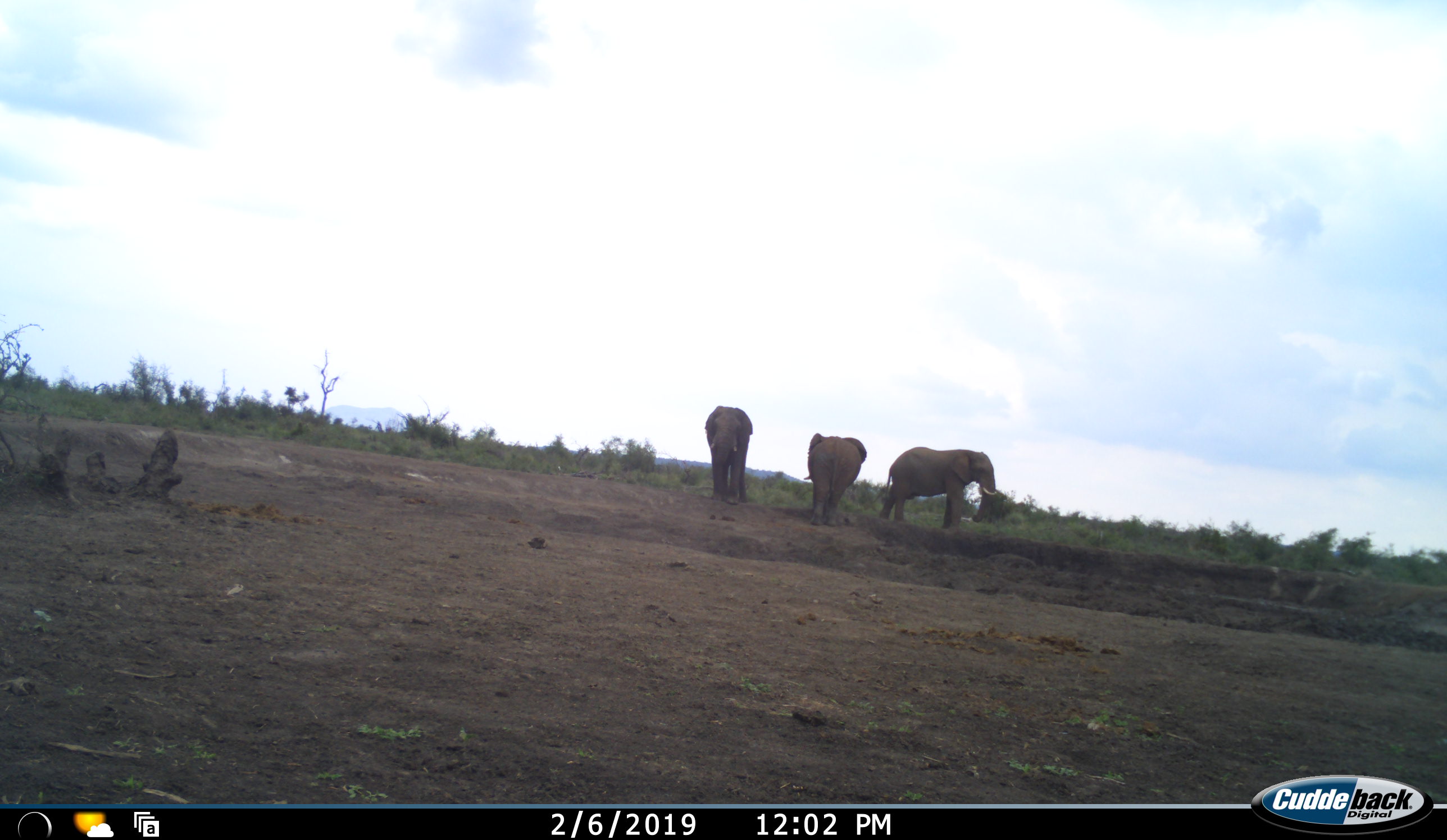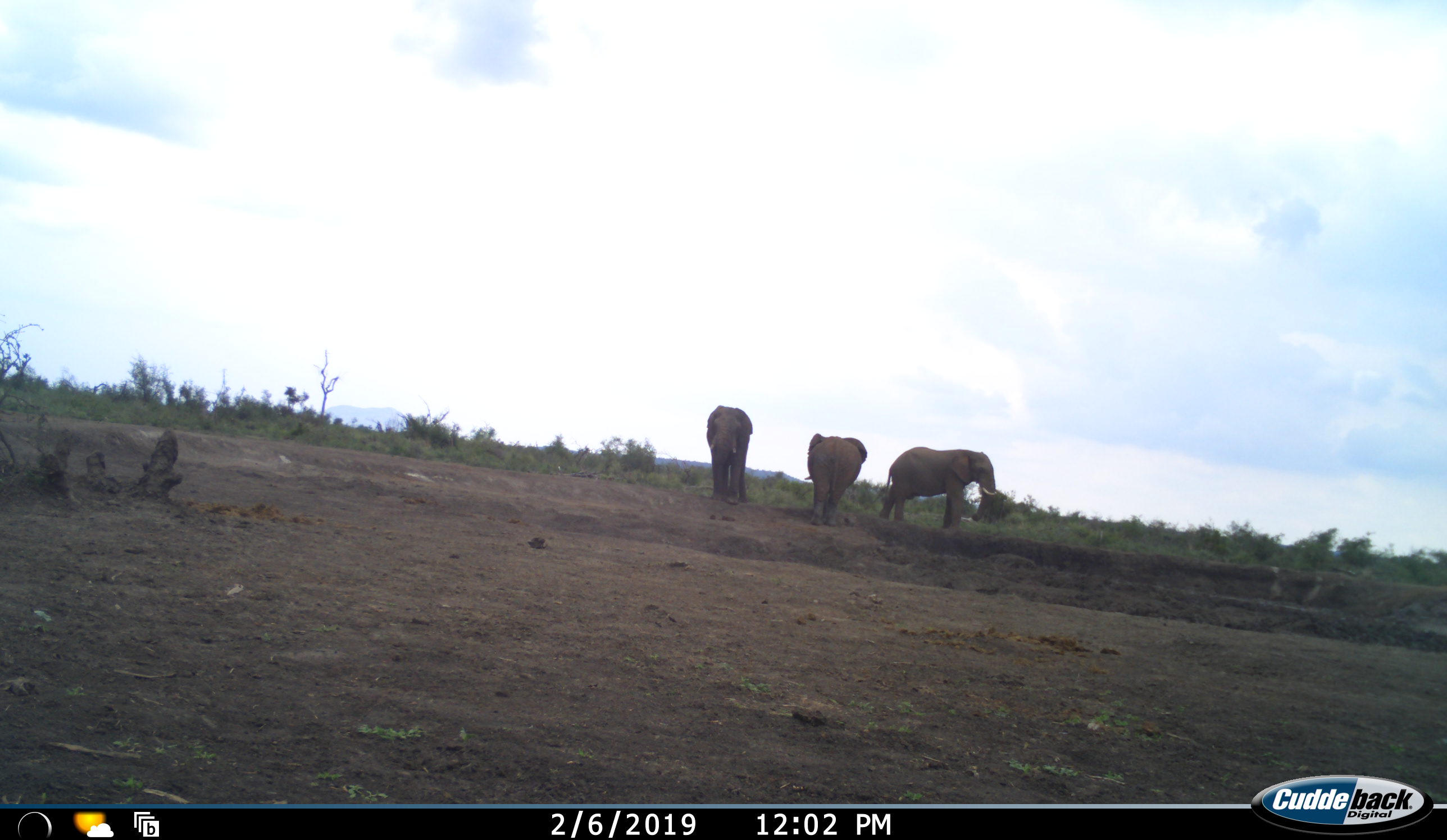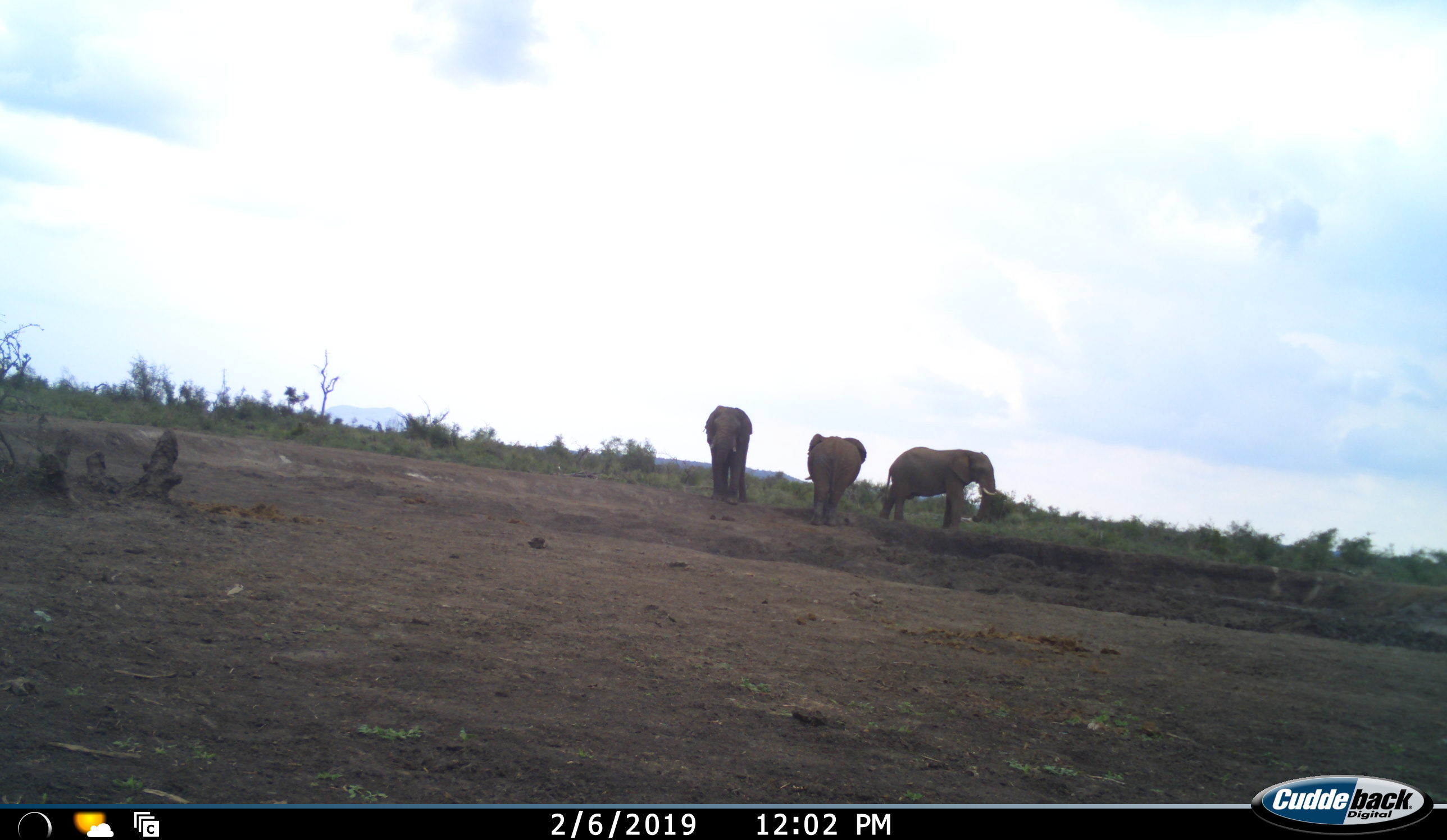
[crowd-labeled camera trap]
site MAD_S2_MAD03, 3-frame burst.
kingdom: Animalia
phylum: Chordata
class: Mammalia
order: Proboscidea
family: Elephantidae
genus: Loxodonta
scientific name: Loxodonta africana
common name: african bush elephant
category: elephant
Elephant (african bush elephant) (Loxodonta africana), count 3. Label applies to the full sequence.